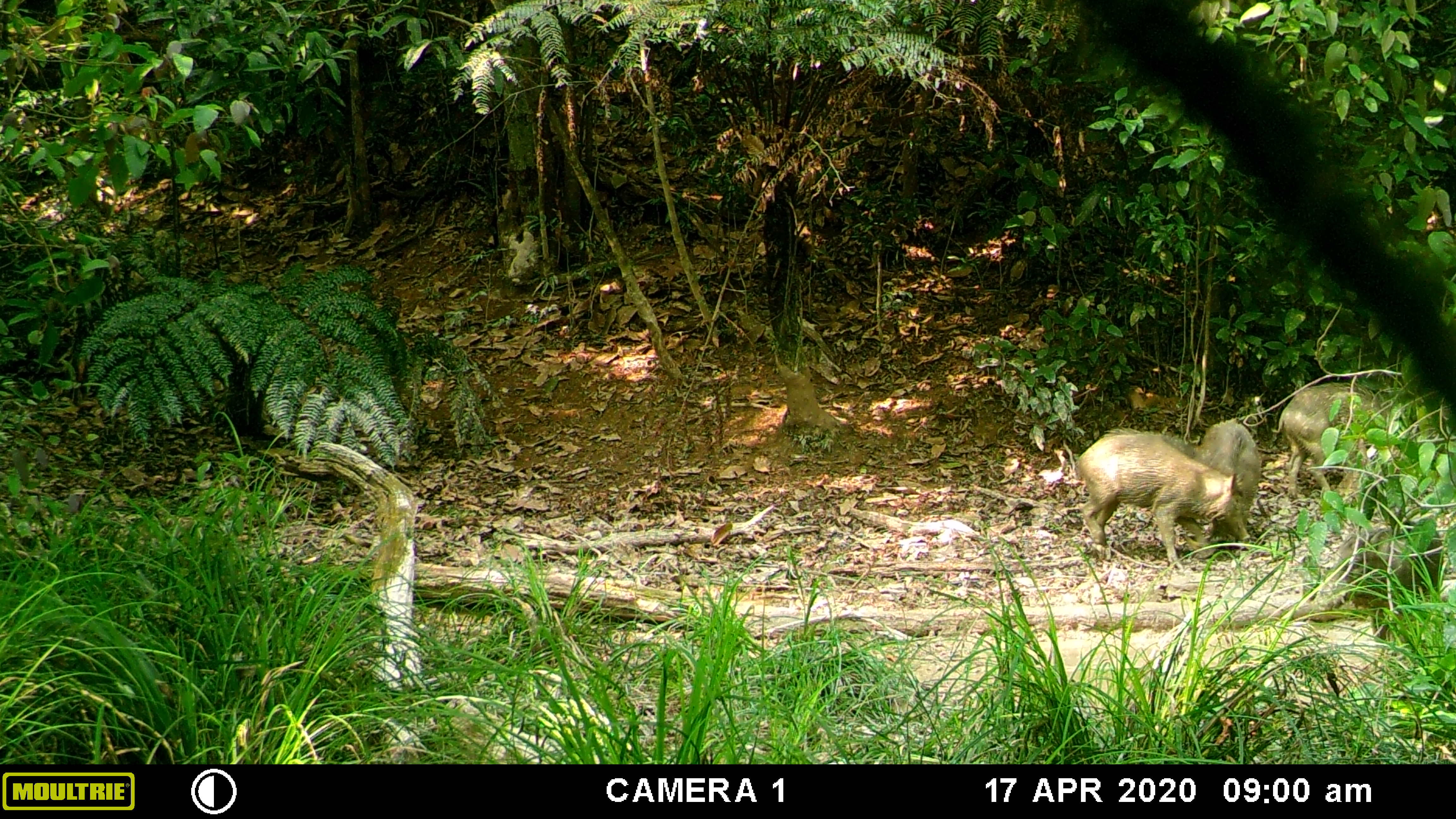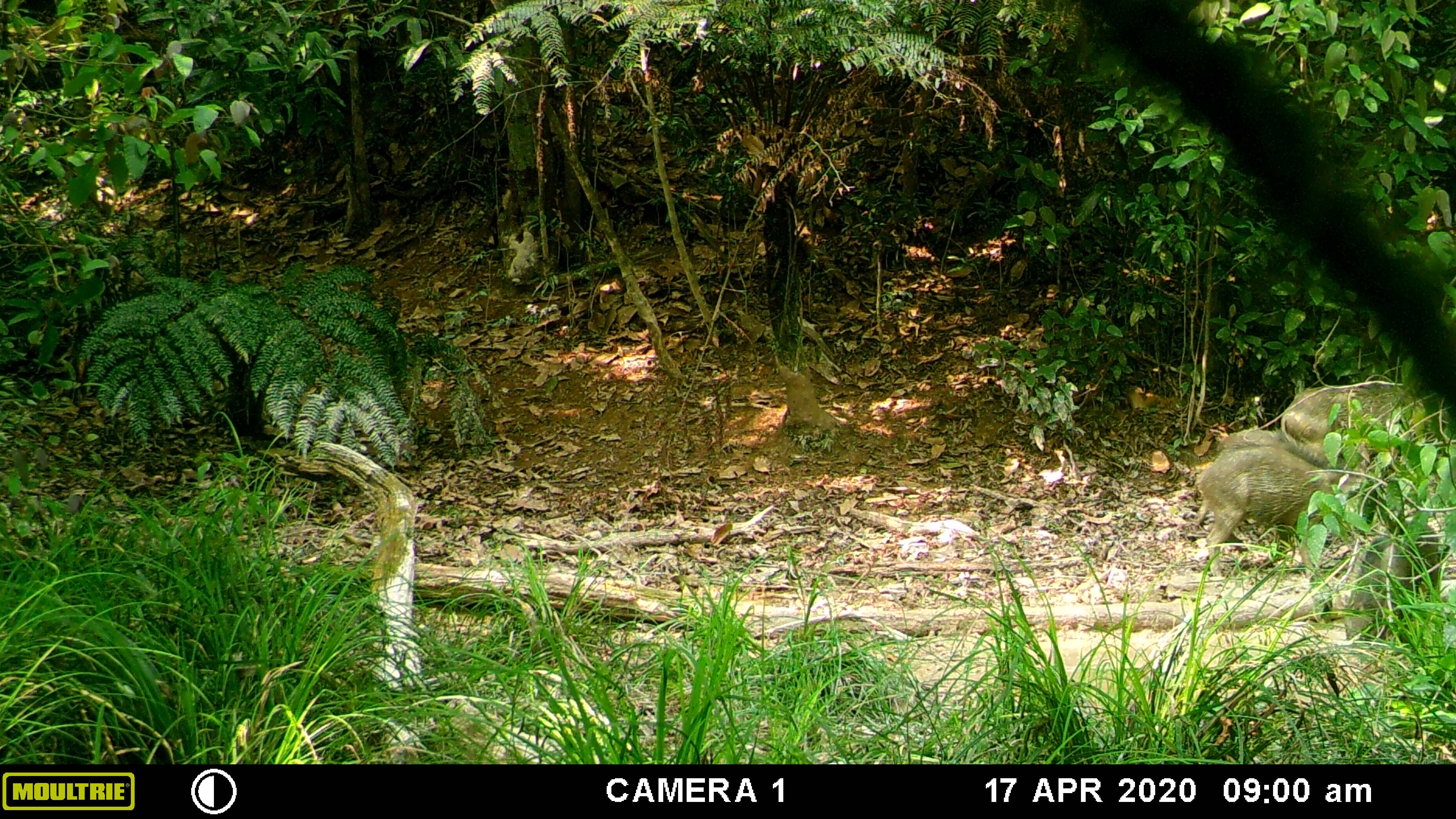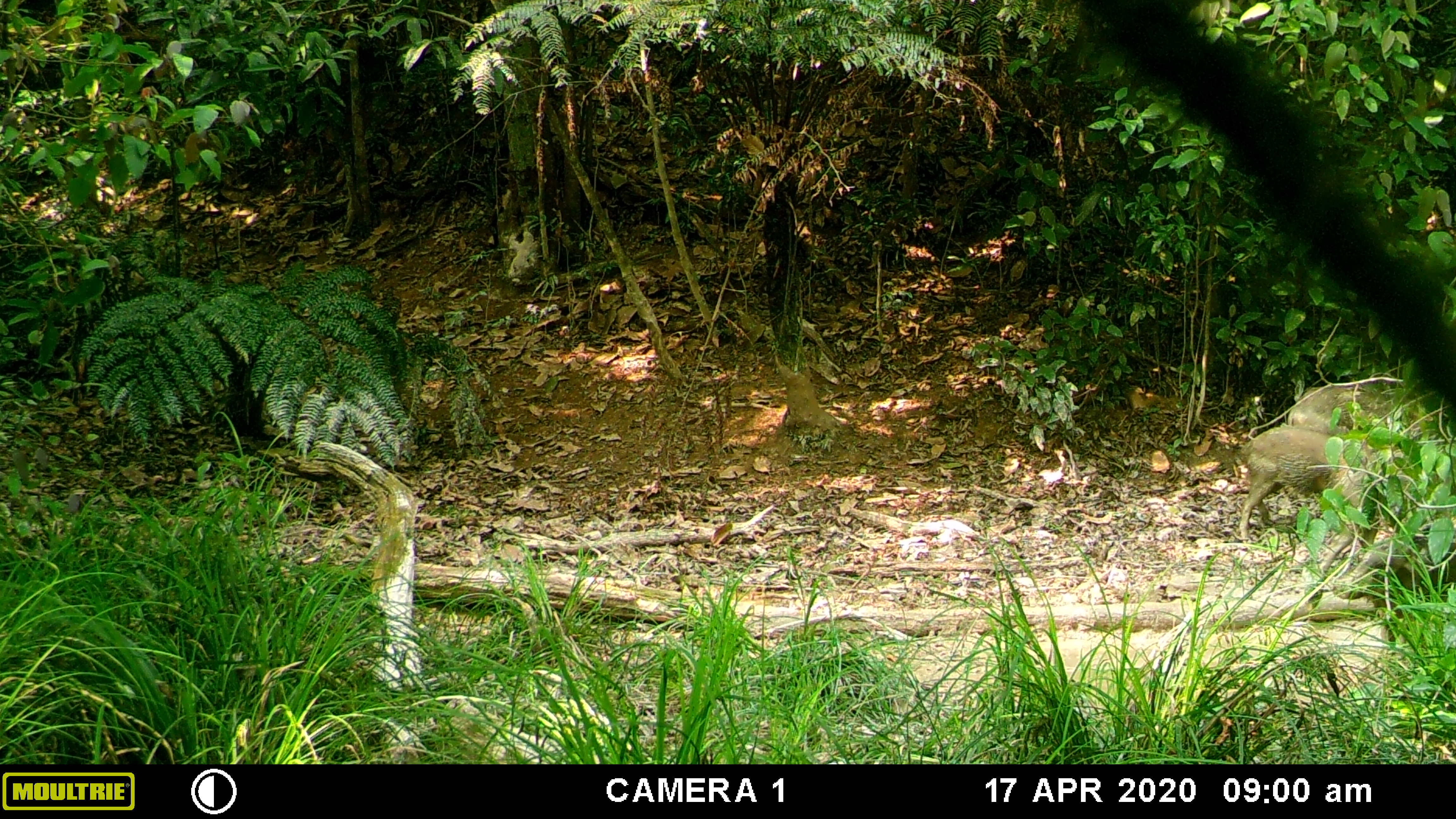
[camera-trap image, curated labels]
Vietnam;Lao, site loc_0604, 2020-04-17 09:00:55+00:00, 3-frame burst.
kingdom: Animalia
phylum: Chordata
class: Mammalia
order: Artiodactyla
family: Suidae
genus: Sus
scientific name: Sus scrofa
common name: eurasian wild pig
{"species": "eurasian wild pig (Sus scrofa)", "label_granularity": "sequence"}